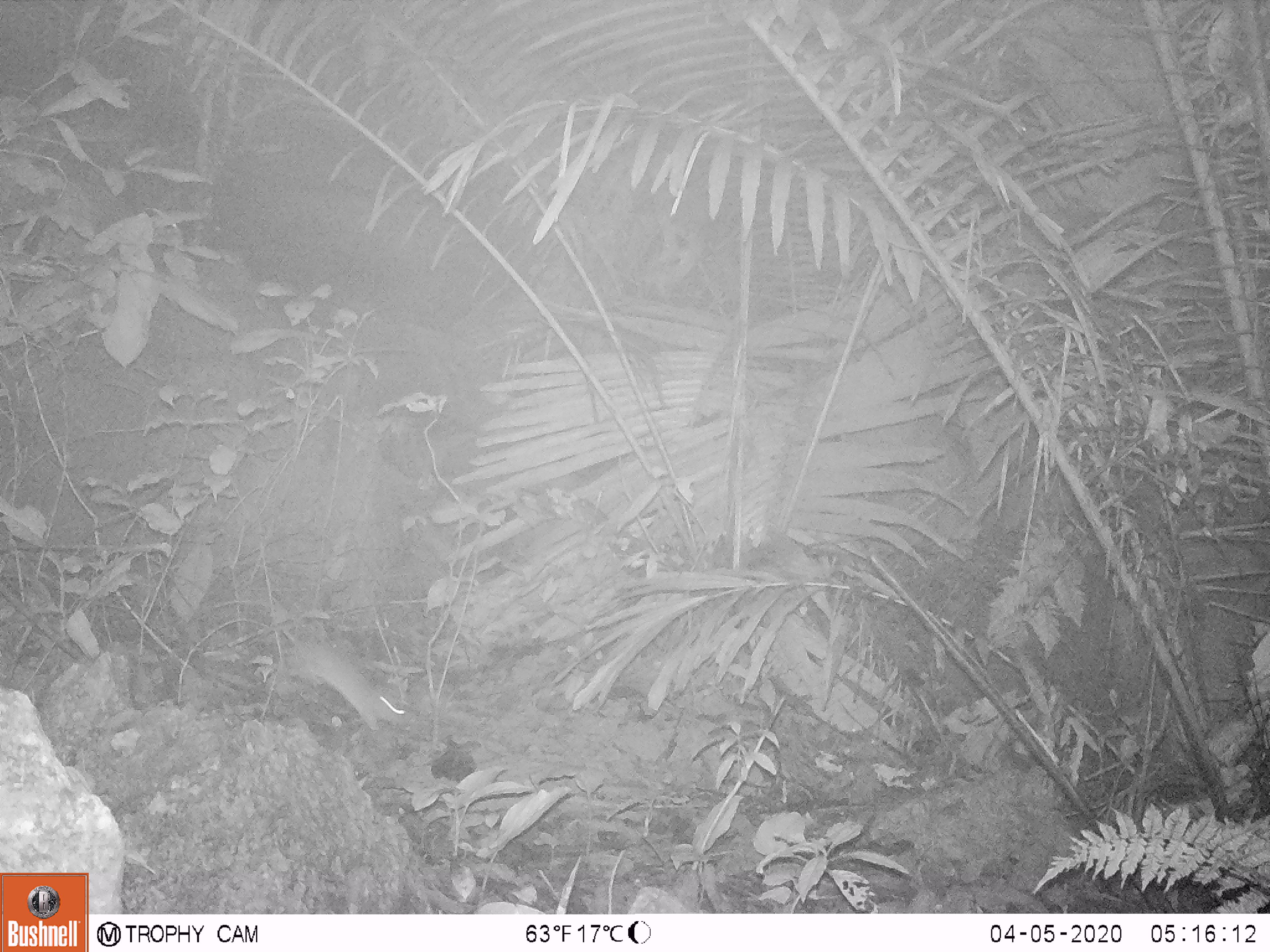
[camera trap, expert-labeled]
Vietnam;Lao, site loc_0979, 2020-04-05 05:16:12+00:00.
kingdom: Animalia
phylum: Chordata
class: Mammalia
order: Rodentia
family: Muridae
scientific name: Muridae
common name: old-world mice and rats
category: unidentified murid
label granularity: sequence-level